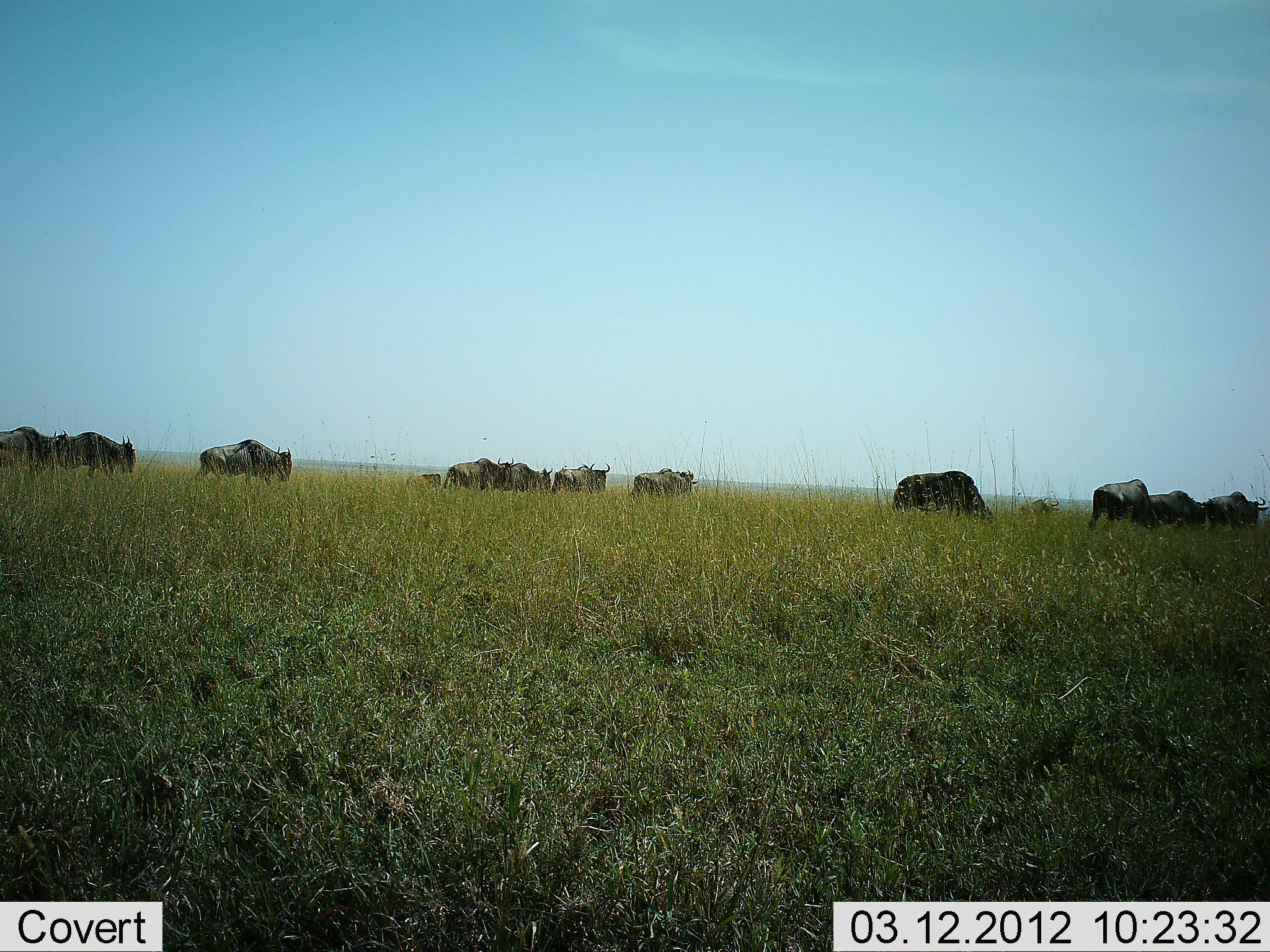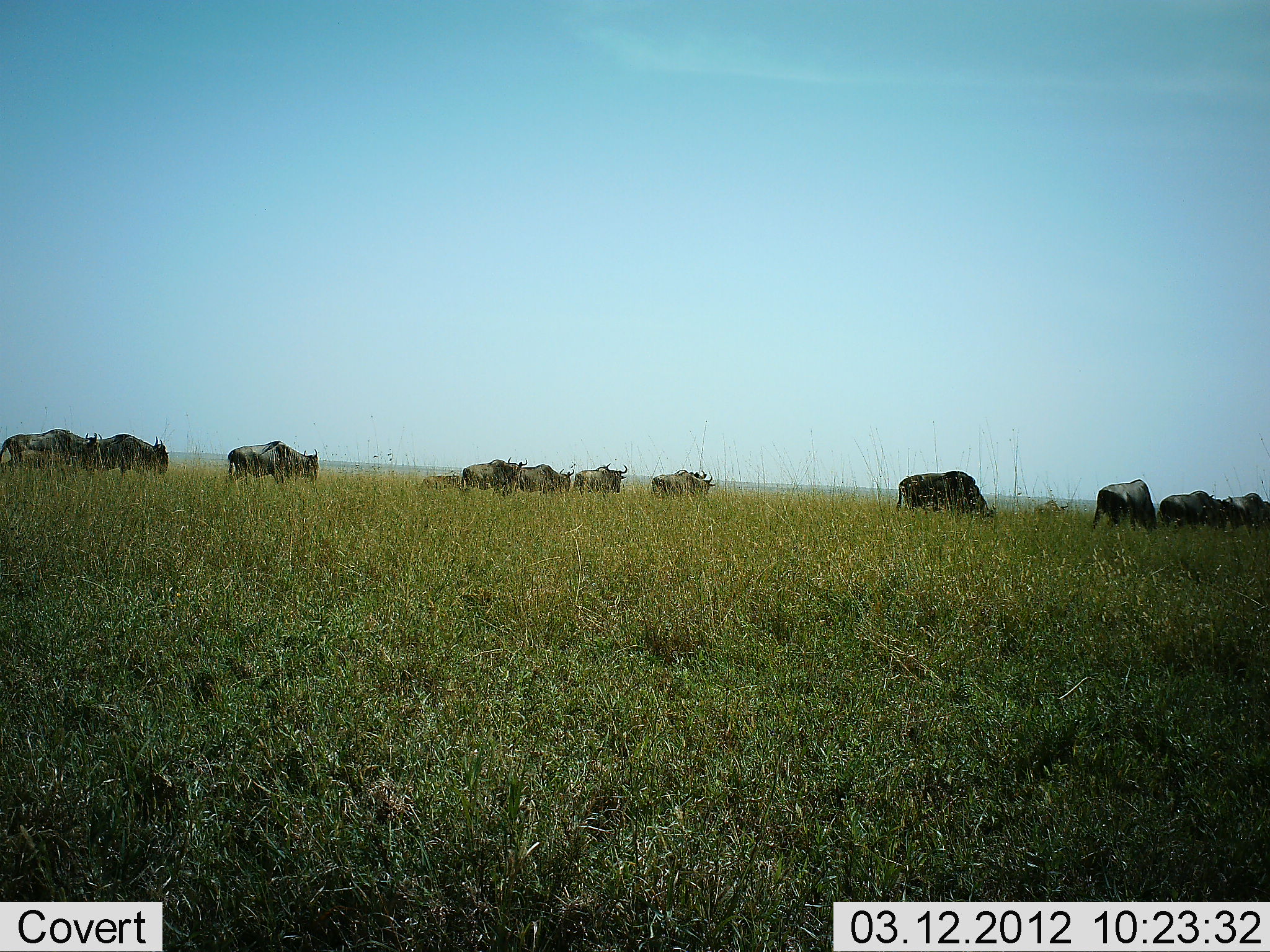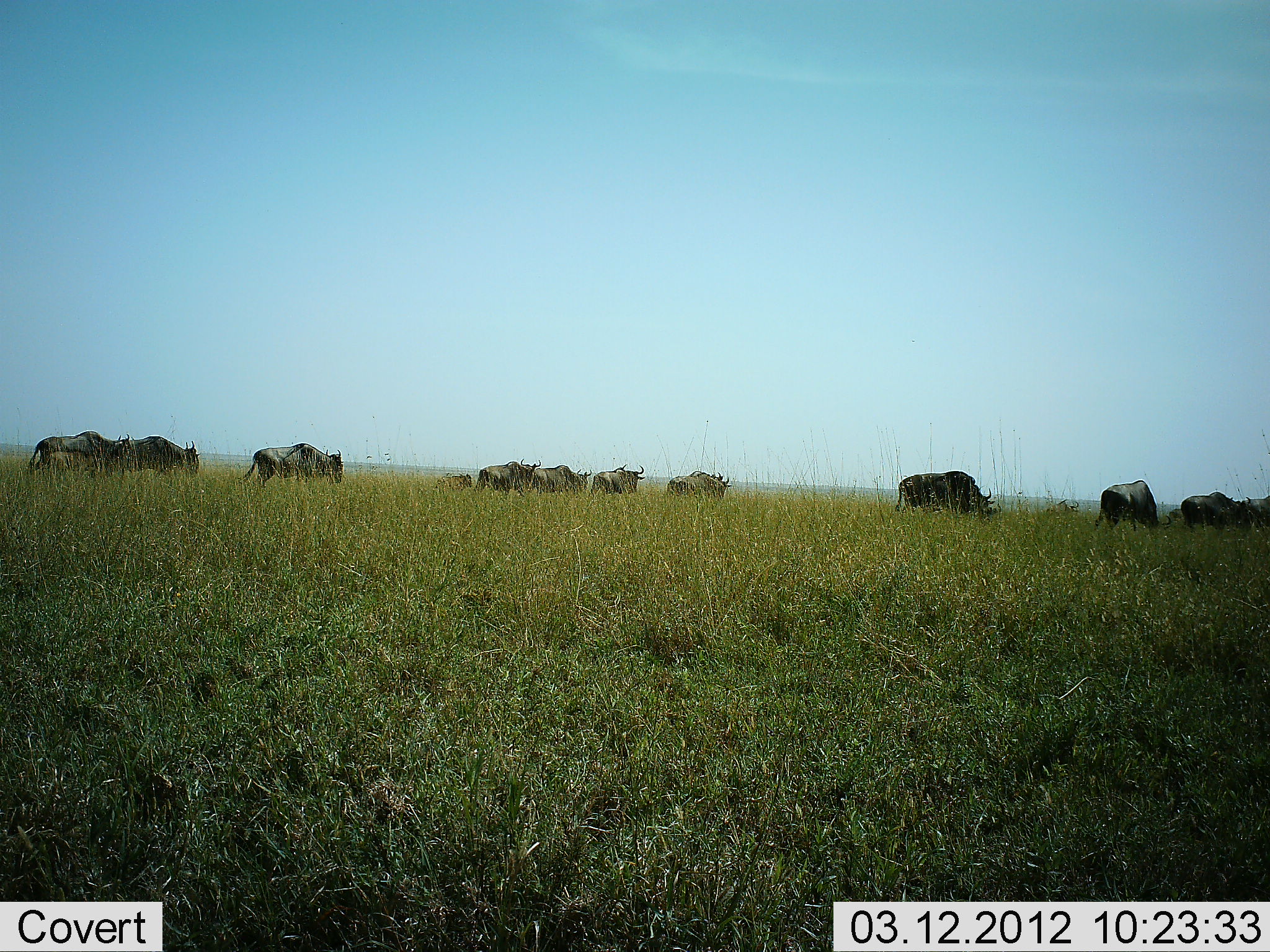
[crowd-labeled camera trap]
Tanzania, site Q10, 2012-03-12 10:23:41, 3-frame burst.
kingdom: Animalia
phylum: Chordata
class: Mammalia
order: Artiodactyla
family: Bovidae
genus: Connochaetes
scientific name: Connochaetes taurinus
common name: blue wildebeest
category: wildebeest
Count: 11-50.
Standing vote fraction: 13%.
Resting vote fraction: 0%.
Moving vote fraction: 90%.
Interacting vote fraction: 3%.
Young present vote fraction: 13%.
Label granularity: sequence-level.